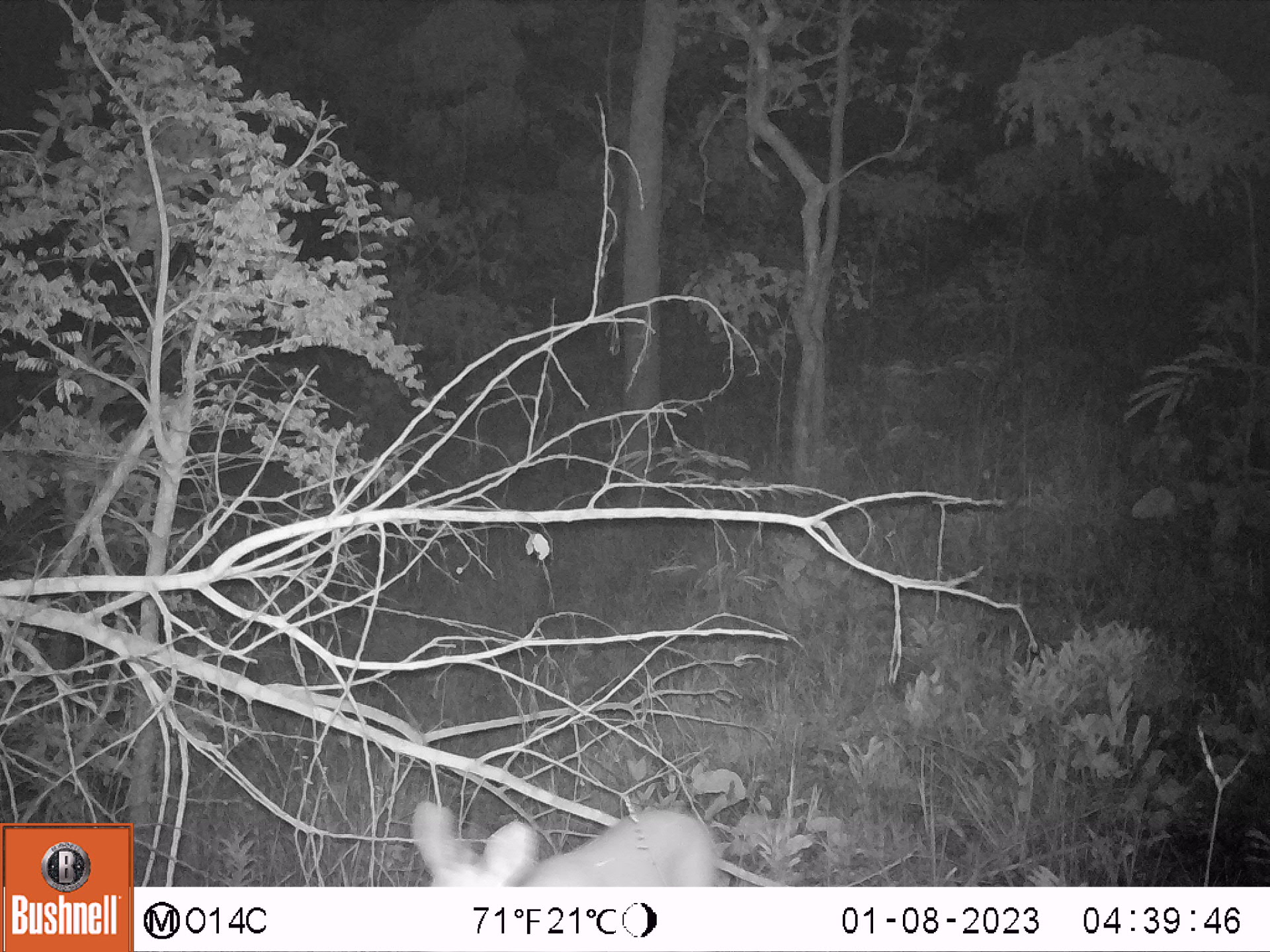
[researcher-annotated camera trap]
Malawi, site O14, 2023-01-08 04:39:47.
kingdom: Animalia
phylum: Chordata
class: Mammalia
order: Artiodactyla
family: Bovidae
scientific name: Antilopinae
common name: small antelope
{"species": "small antelope (Antilopinae)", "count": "1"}